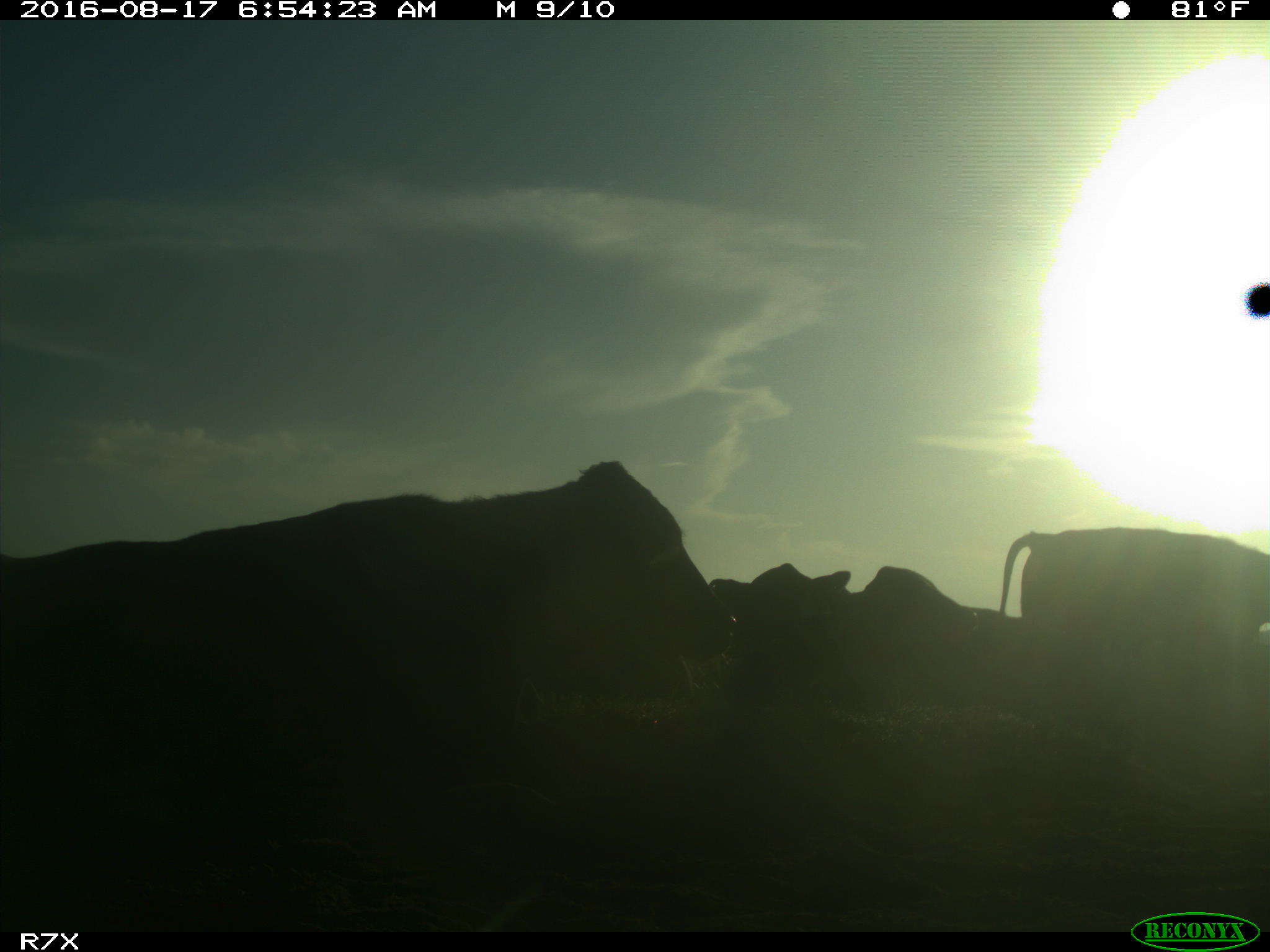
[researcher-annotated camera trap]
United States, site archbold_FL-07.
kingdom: Animalia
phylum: Chordata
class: Mammalia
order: Artiodactyla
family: Bovidae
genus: Bos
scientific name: Bos taurus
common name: domestic cow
Bos taurus (domestic cow).